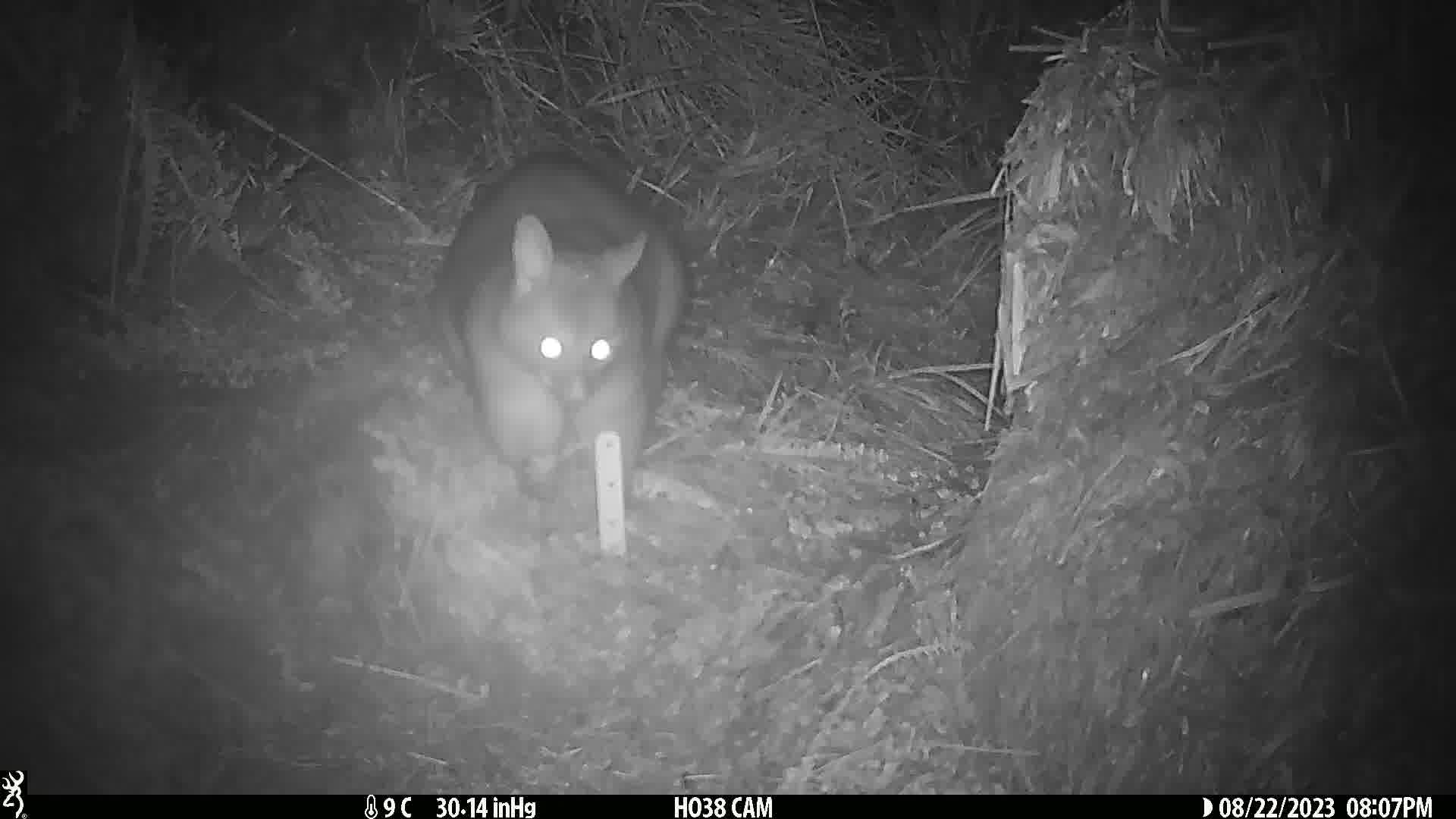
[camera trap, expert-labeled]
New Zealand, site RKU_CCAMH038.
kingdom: Animalia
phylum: Chordata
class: Mammalia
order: Diprotodontia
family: Phalangeridae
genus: Trichosurus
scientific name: Trichosurus vulpecula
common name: common brushtail possum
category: possum